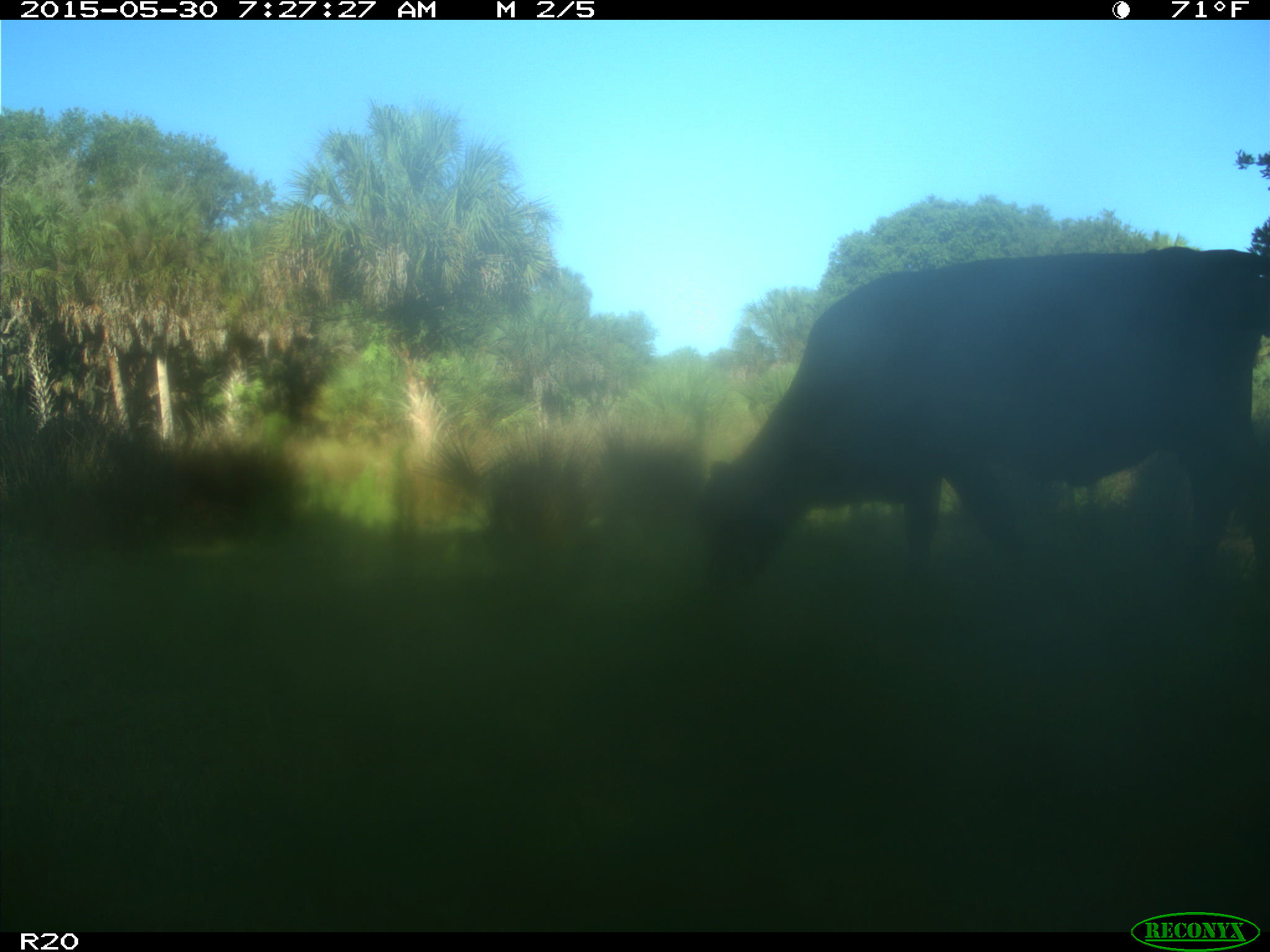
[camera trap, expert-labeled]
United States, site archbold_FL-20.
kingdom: Animalia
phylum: Chordata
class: Mammalia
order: Artiodactyla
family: Bovidae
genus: Bos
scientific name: Bos taurus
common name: domestic cow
Bos taurus (domestic cow).